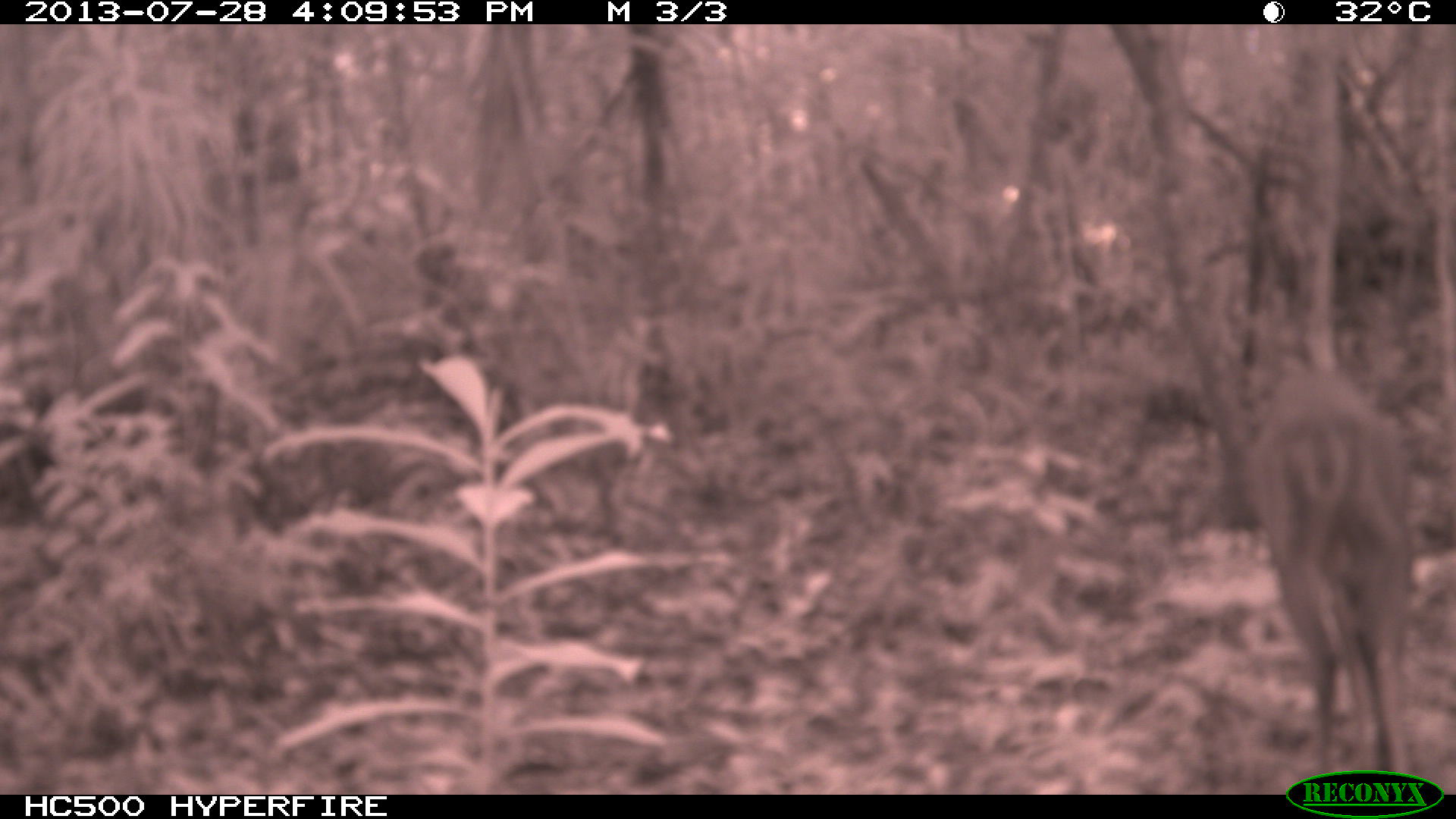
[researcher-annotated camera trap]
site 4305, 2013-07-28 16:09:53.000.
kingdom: Animalia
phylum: Chordata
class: Mammalia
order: Artiodactyla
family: Cervidae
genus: Mazama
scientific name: Mazama temama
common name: central american red brocket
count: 1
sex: male